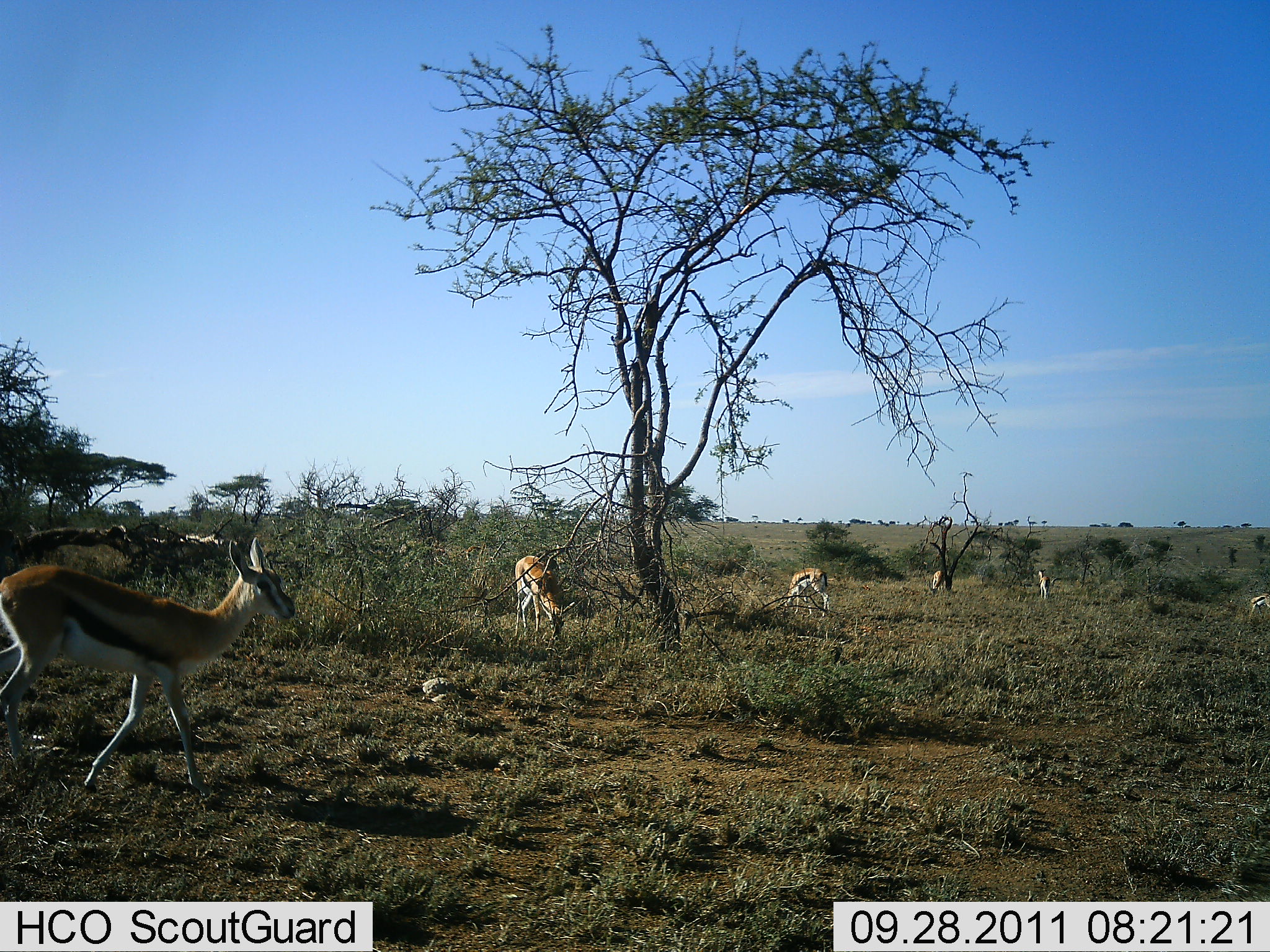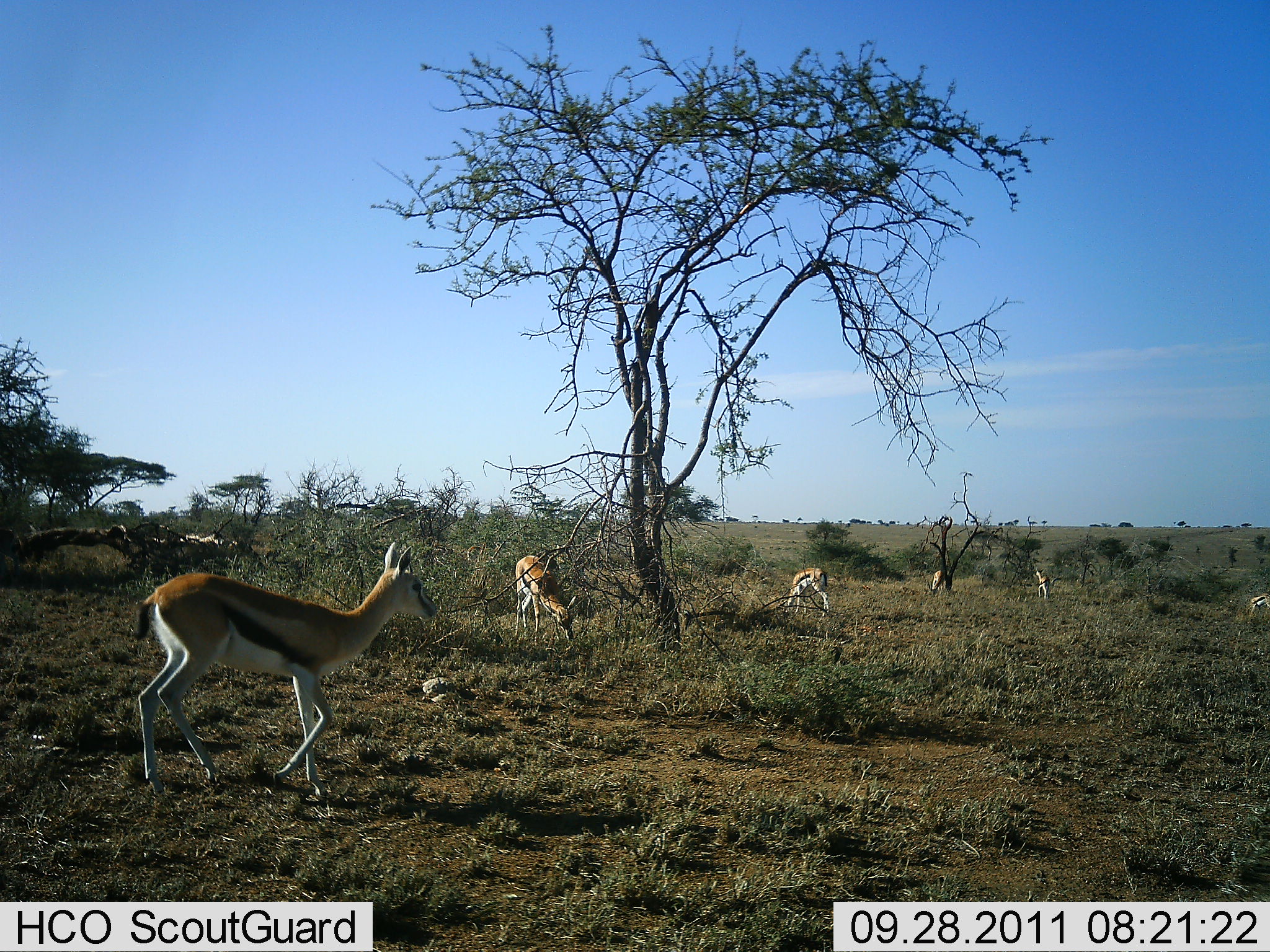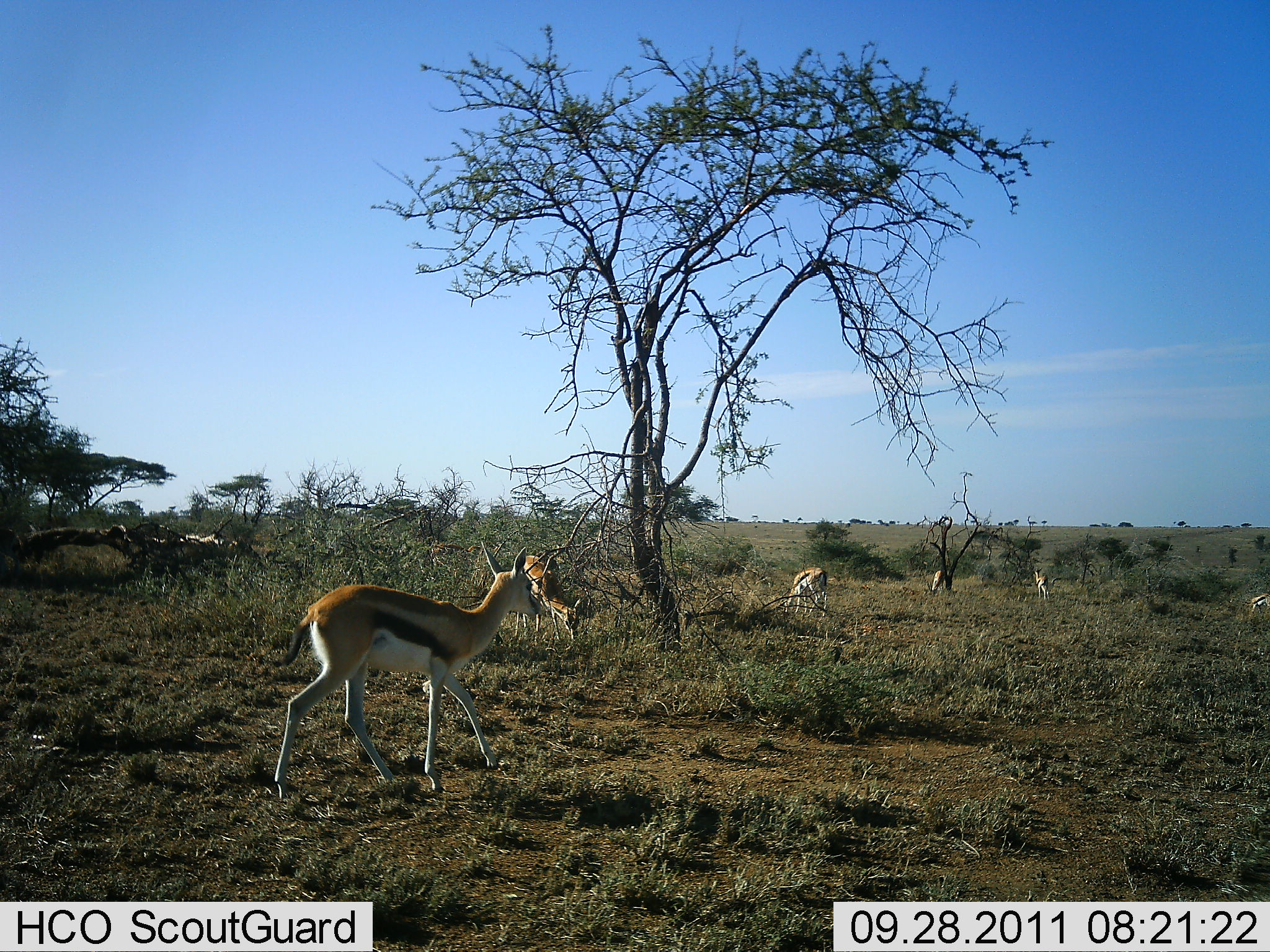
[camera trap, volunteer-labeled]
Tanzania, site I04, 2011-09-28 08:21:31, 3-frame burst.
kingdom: Animalia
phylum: Chordata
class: Mammalia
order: Artiodactyla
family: Bovidae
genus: Eudorcas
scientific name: Eudorcas thomsonii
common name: thomson's gazelle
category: gazellethomsons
Gazellethomsons (thomson's gazelle) (Eudorcas thomsonii), count 6. Behavior (volunteer vote fractions): standing 42%, resting 8%, moving 58%, interacting 8%. Young present (vote fraction): 0%. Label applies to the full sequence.